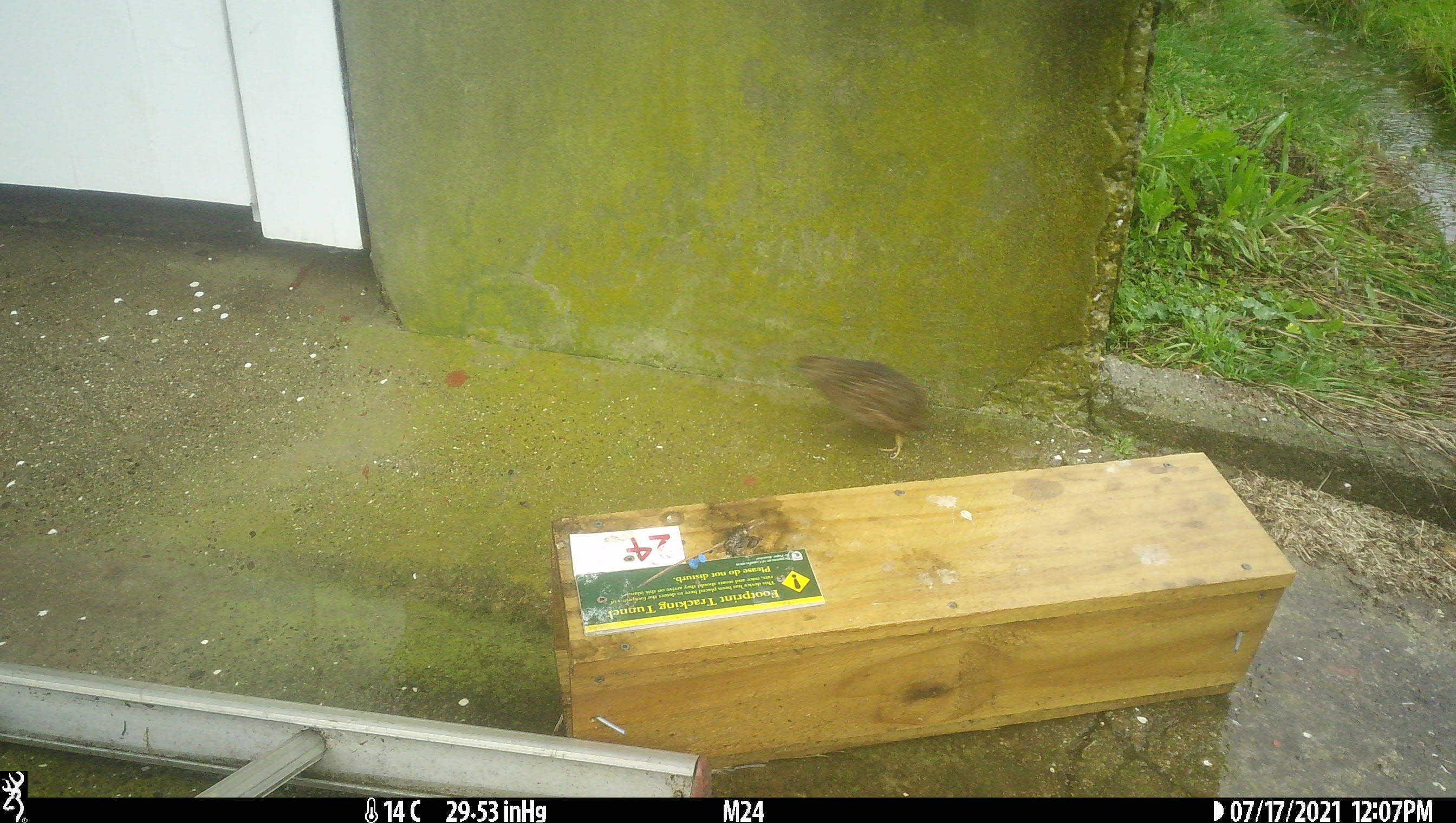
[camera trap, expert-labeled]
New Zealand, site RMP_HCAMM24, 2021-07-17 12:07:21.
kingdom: Animalia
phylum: Chordata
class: Aves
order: Galliformes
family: Phasianidae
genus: Synoicus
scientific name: Synoicus ypsilophorus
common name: brown quail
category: quail brown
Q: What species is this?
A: Quail brown (brown quail) (Synoicus ypsilophorus).